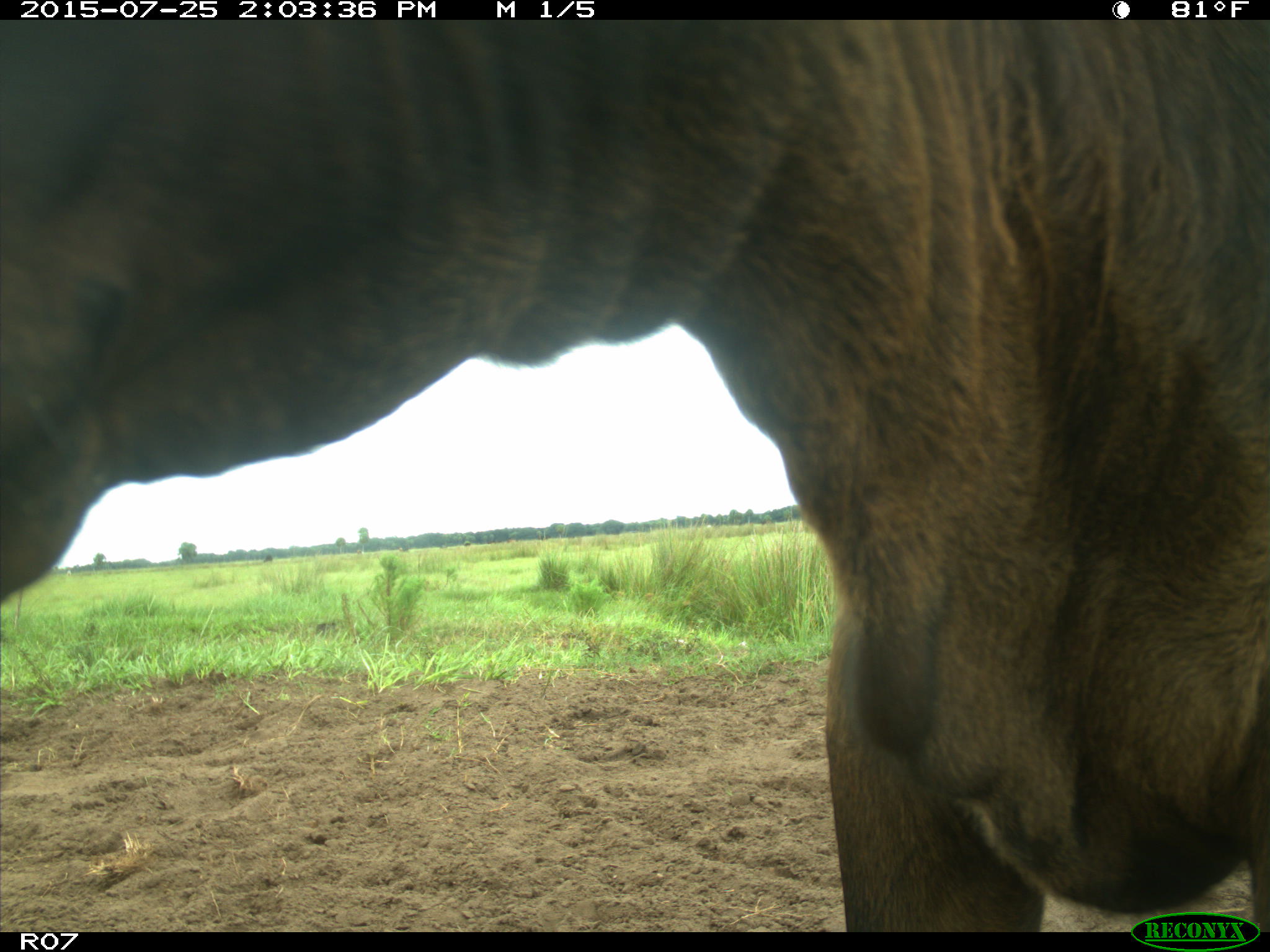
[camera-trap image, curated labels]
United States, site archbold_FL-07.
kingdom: Animalia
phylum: Chordata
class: Mammalia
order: Artiodactyla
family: Bovidae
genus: Bos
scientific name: Bos taurus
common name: domestic cow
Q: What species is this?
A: Bos taurus (domestic cow).